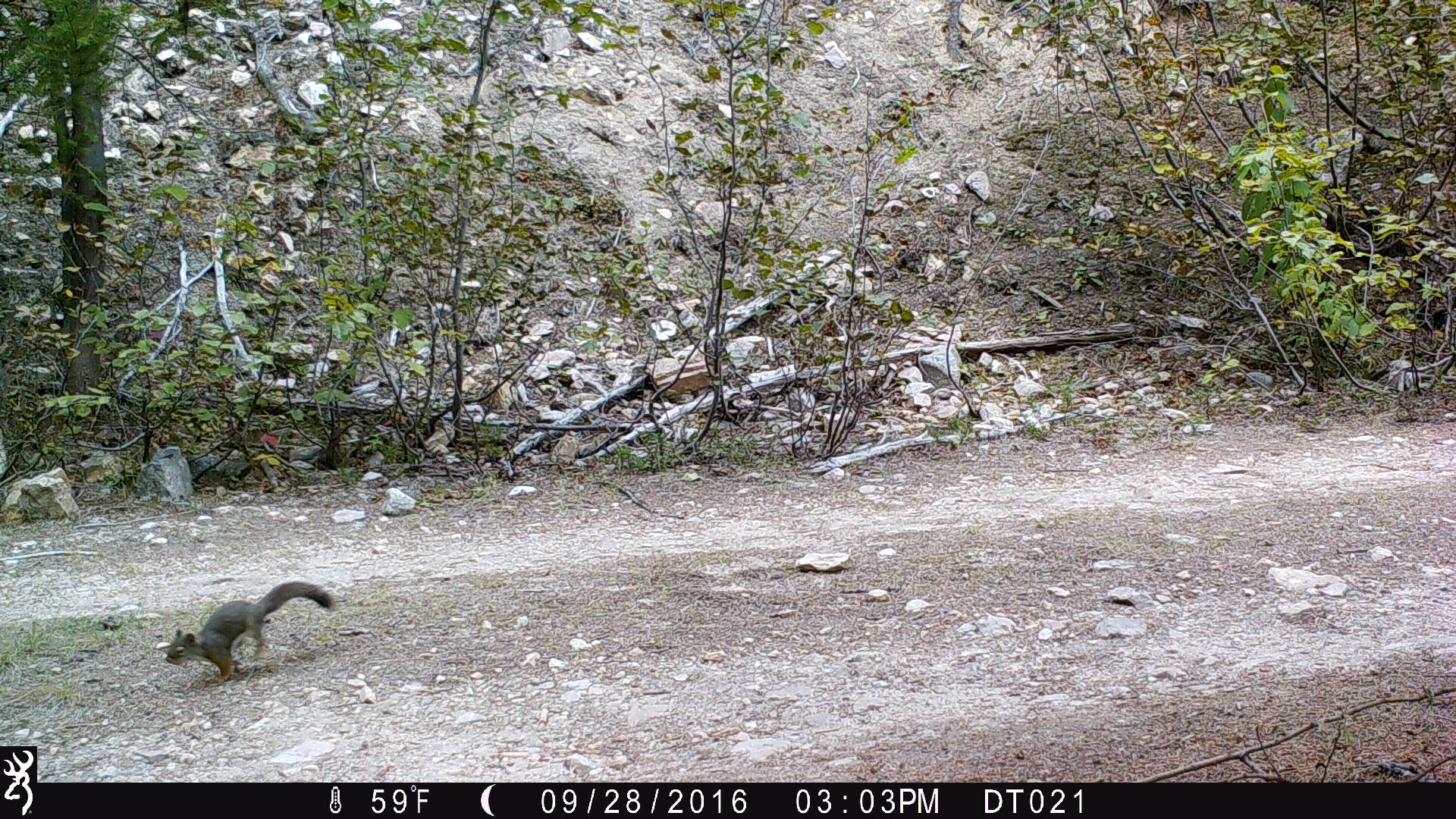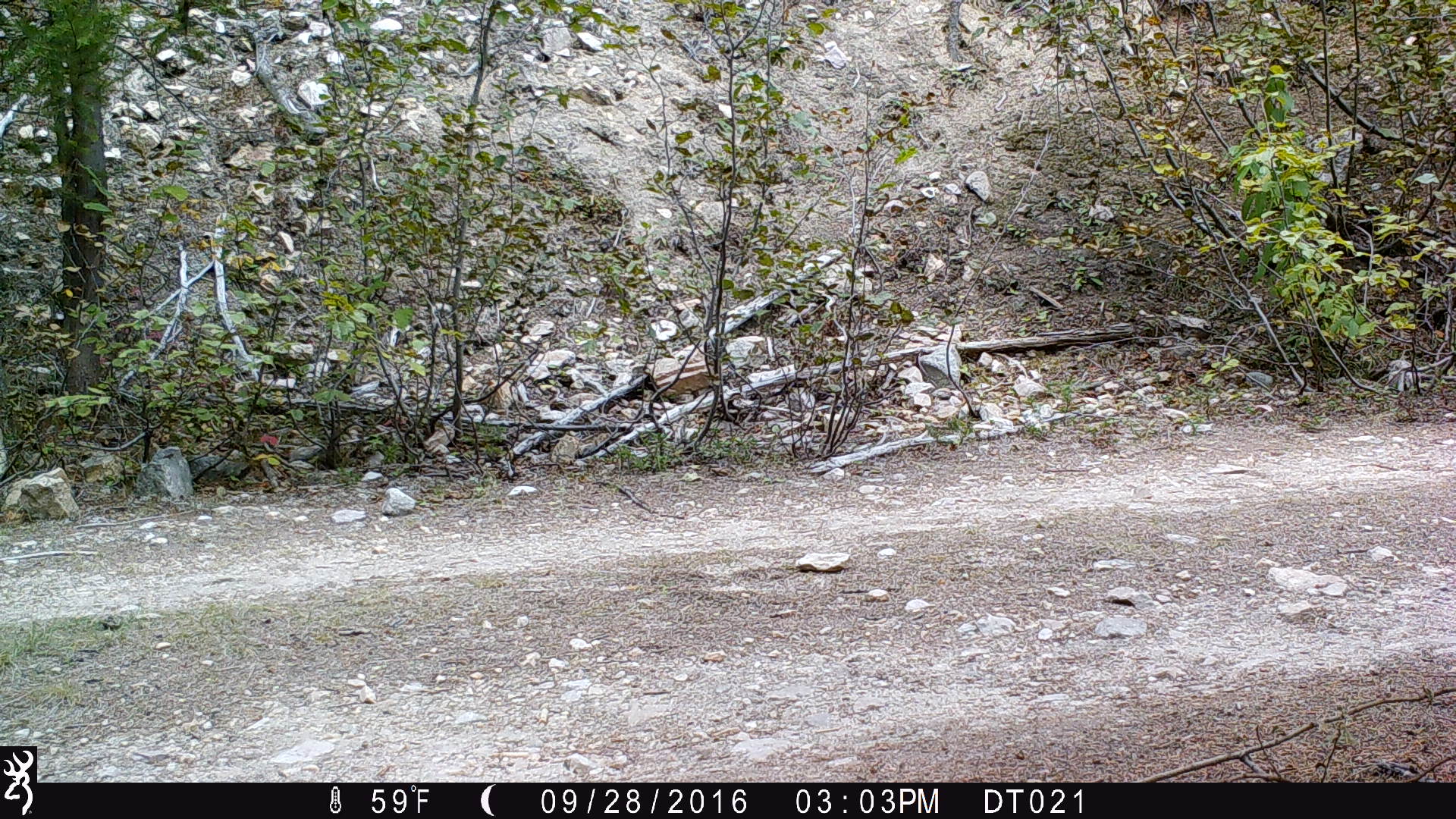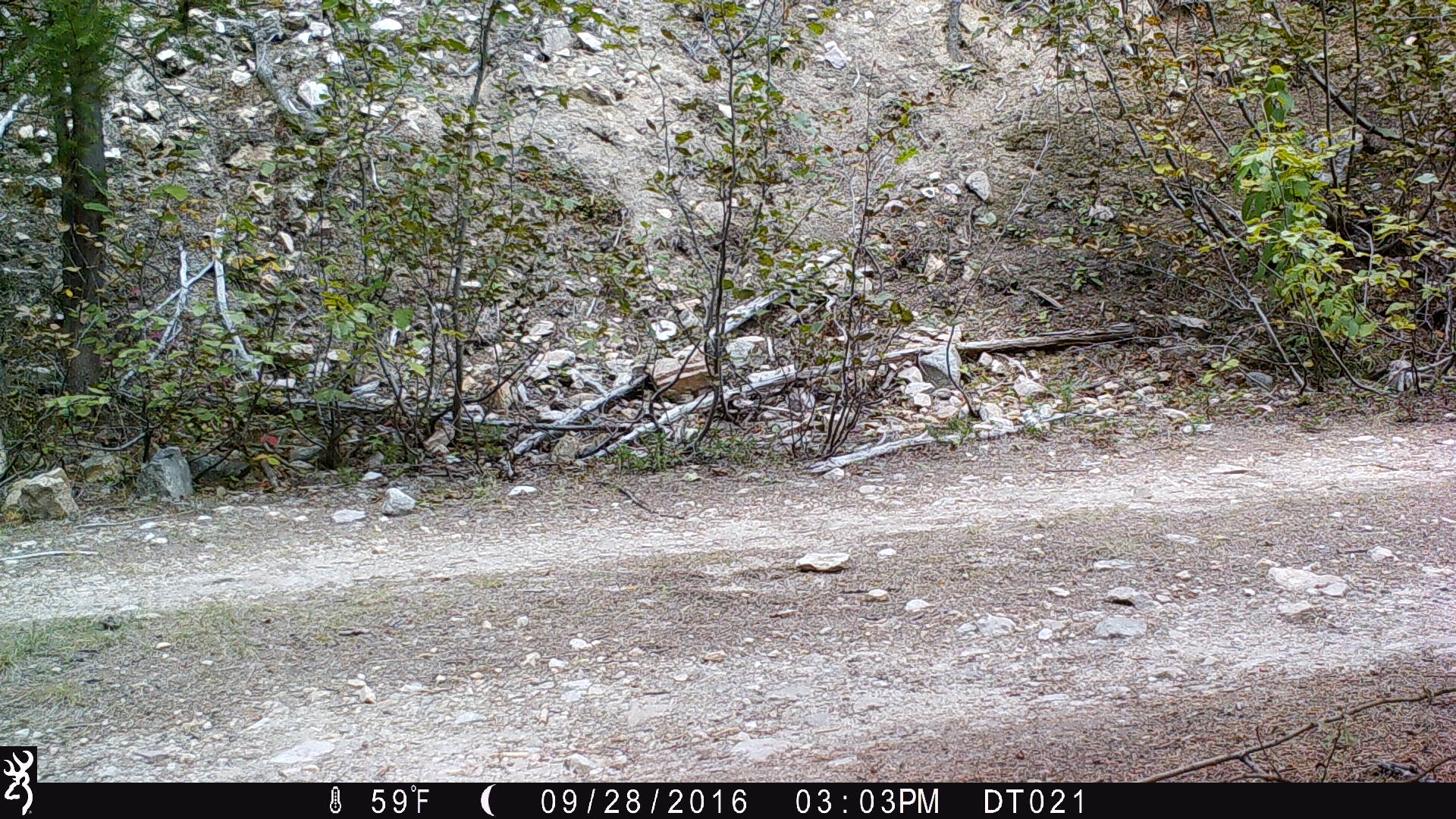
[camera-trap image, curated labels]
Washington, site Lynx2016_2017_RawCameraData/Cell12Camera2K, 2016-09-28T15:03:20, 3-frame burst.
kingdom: Animalia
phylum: Chordata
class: Mammalia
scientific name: Mammalia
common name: small mammal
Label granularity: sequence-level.